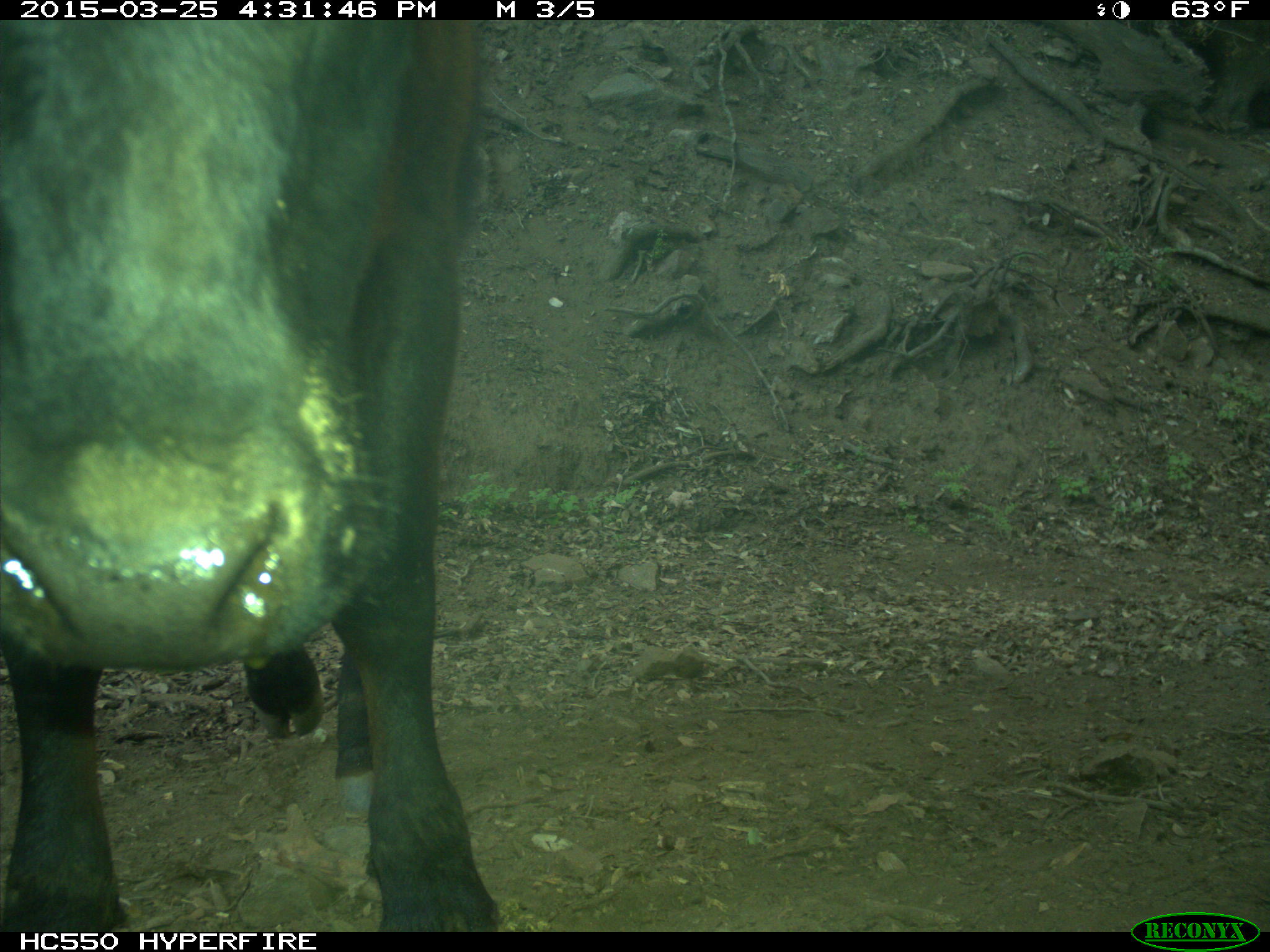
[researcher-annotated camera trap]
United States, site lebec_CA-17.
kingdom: Animalia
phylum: Chordata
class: Mammalia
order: Artiodactyla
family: Bovidae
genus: Bos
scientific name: Bos taurus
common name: domestic cow